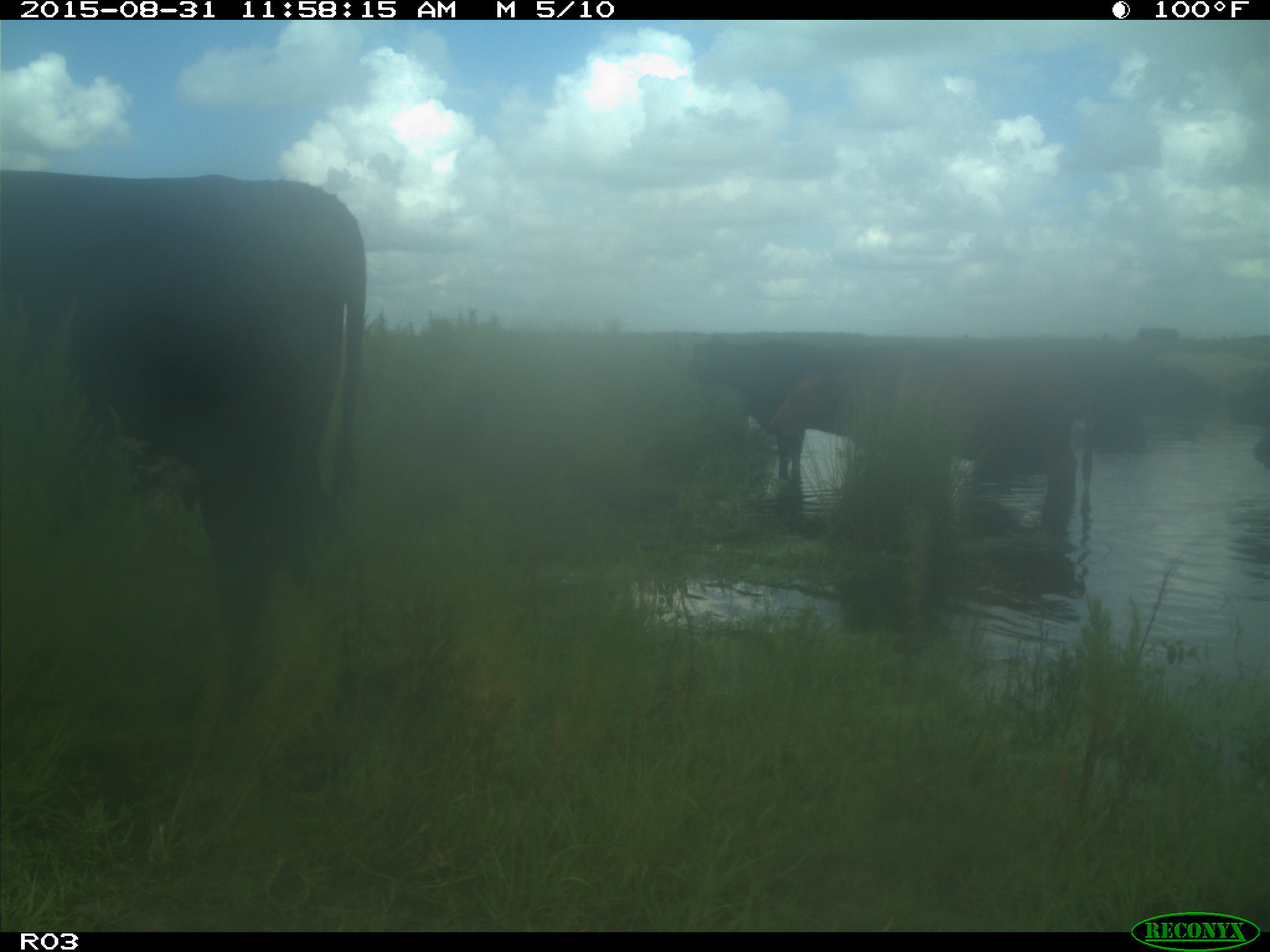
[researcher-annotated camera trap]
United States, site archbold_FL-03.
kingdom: Animalia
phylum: Chordata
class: Mammalia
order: Artiodactyla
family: Bovidae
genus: Bos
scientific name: Bos taurus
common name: domestic cow